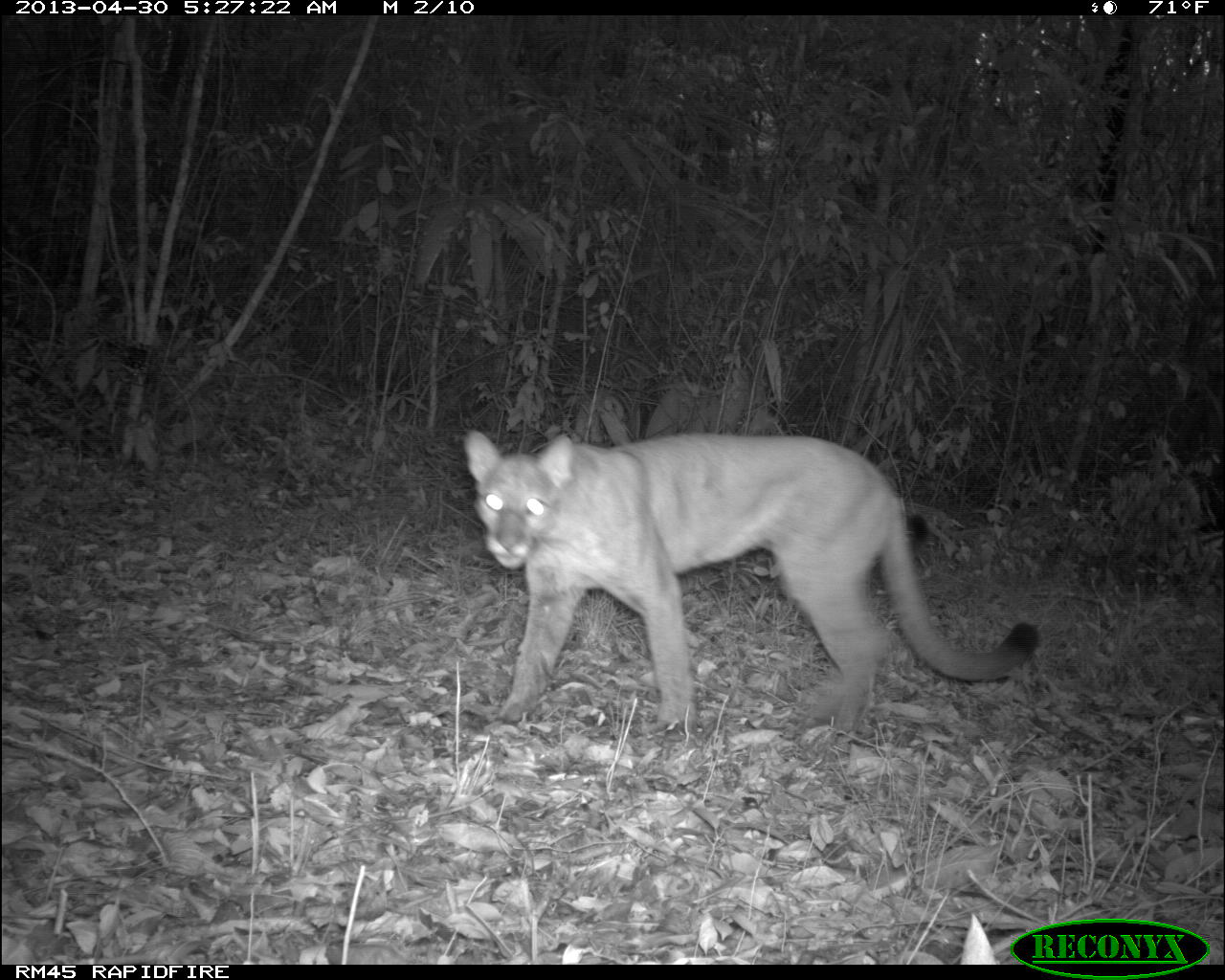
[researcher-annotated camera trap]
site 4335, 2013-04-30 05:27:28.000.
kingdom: Animalia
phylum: Chordata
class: Mammalia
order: Carnivora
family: Felidae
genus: Puma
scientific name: Puma concolor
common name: mountain lion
Puma concolor (mountain lion), count 2.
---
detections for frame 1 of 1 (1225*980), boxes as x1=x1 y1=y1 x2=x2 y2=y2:
puma concolor: x1=464 y1=430 x2=1037 y2=730